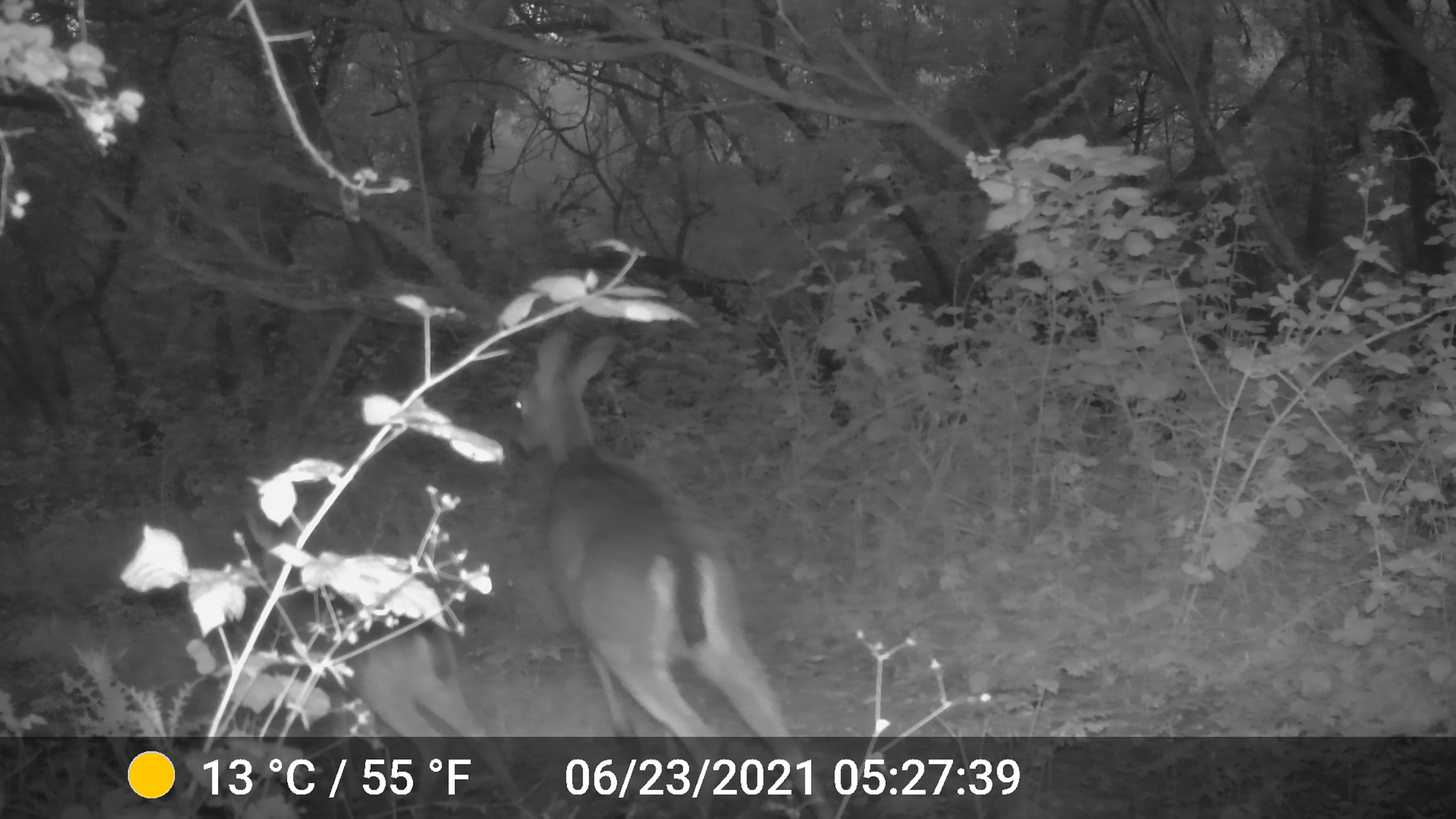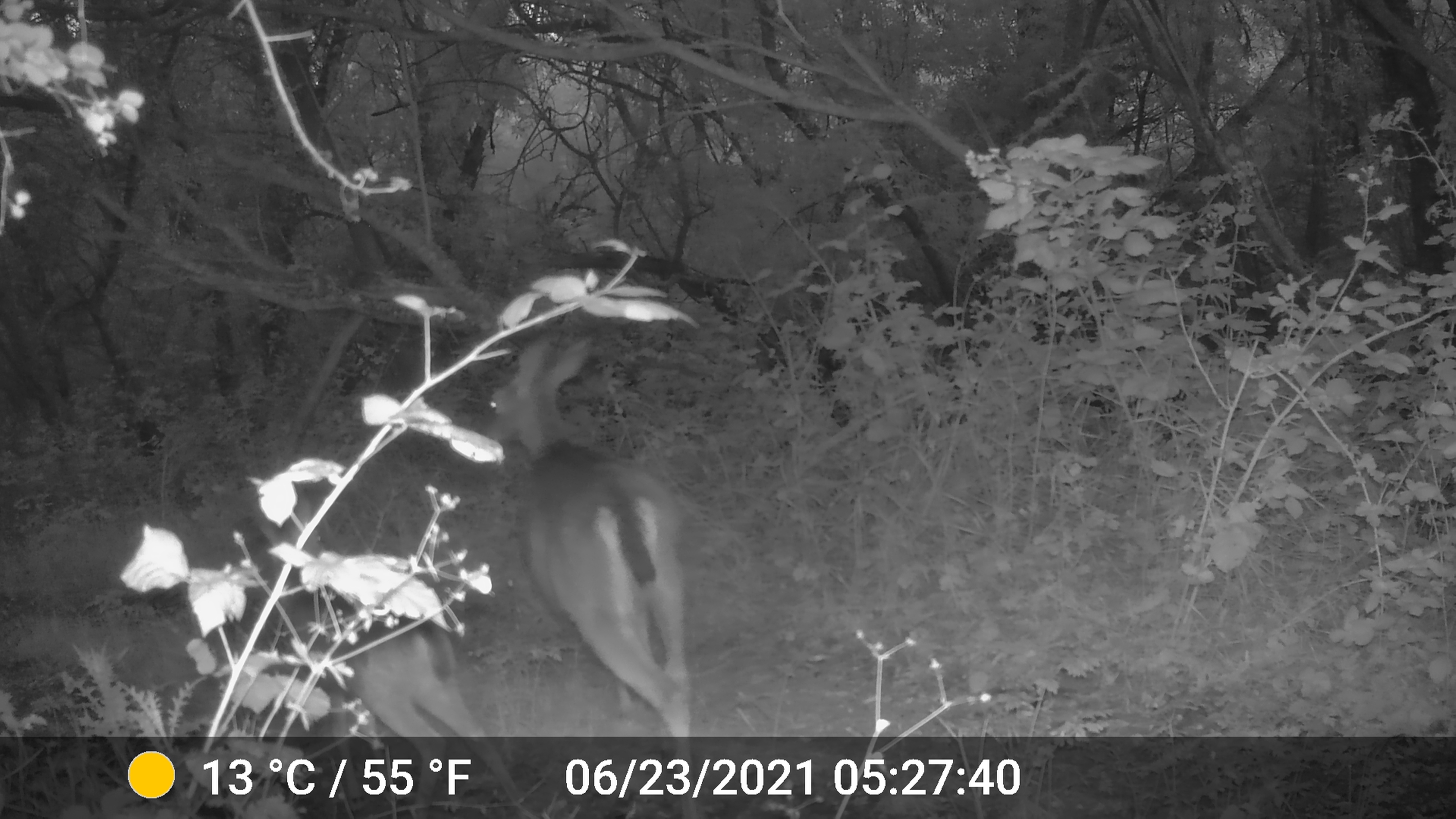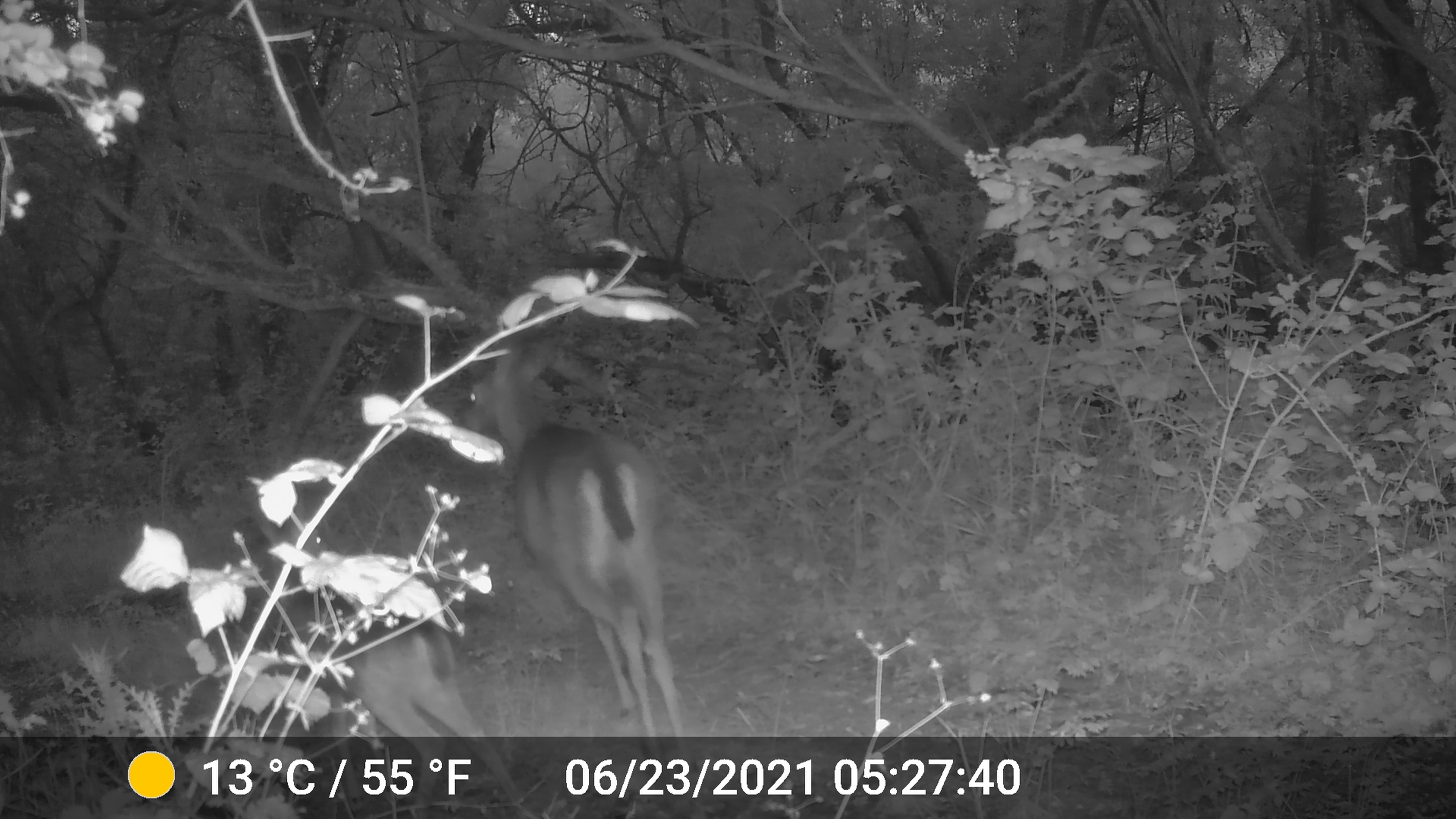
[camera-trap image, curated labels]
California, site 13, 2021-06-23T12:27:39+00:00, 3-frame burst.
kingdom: Animalia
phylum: Chordata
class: Mammalia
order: Artiodactyla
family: Cervidae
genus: Odocoileus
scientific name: Odocoileus hemionus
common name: mule deer